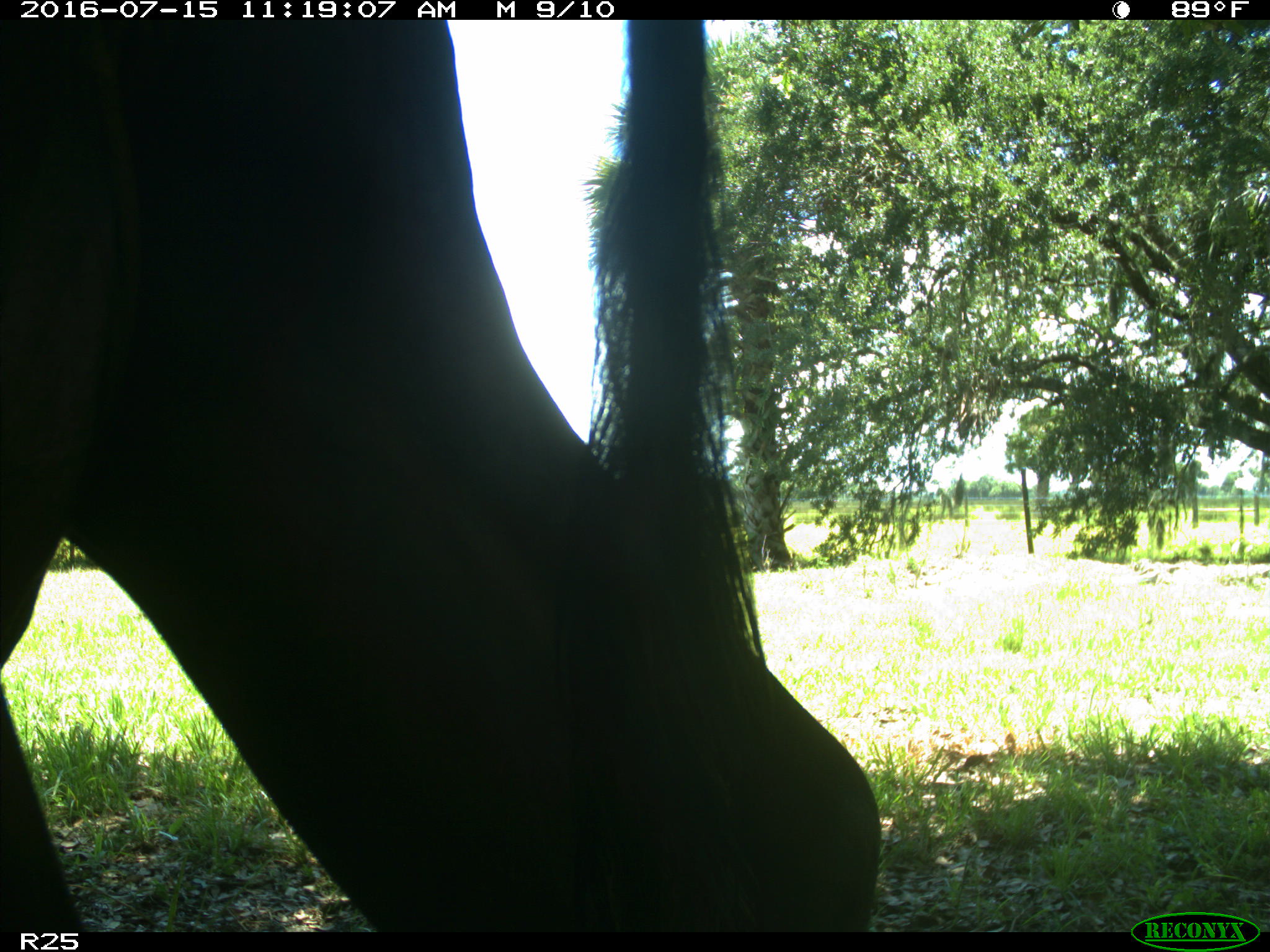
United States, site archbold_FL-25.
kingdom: Animalia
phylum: Chordata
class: Mammalia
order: Artiodactyla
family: Bovidae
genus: Bos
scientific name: Bos taurus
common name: domestic cow